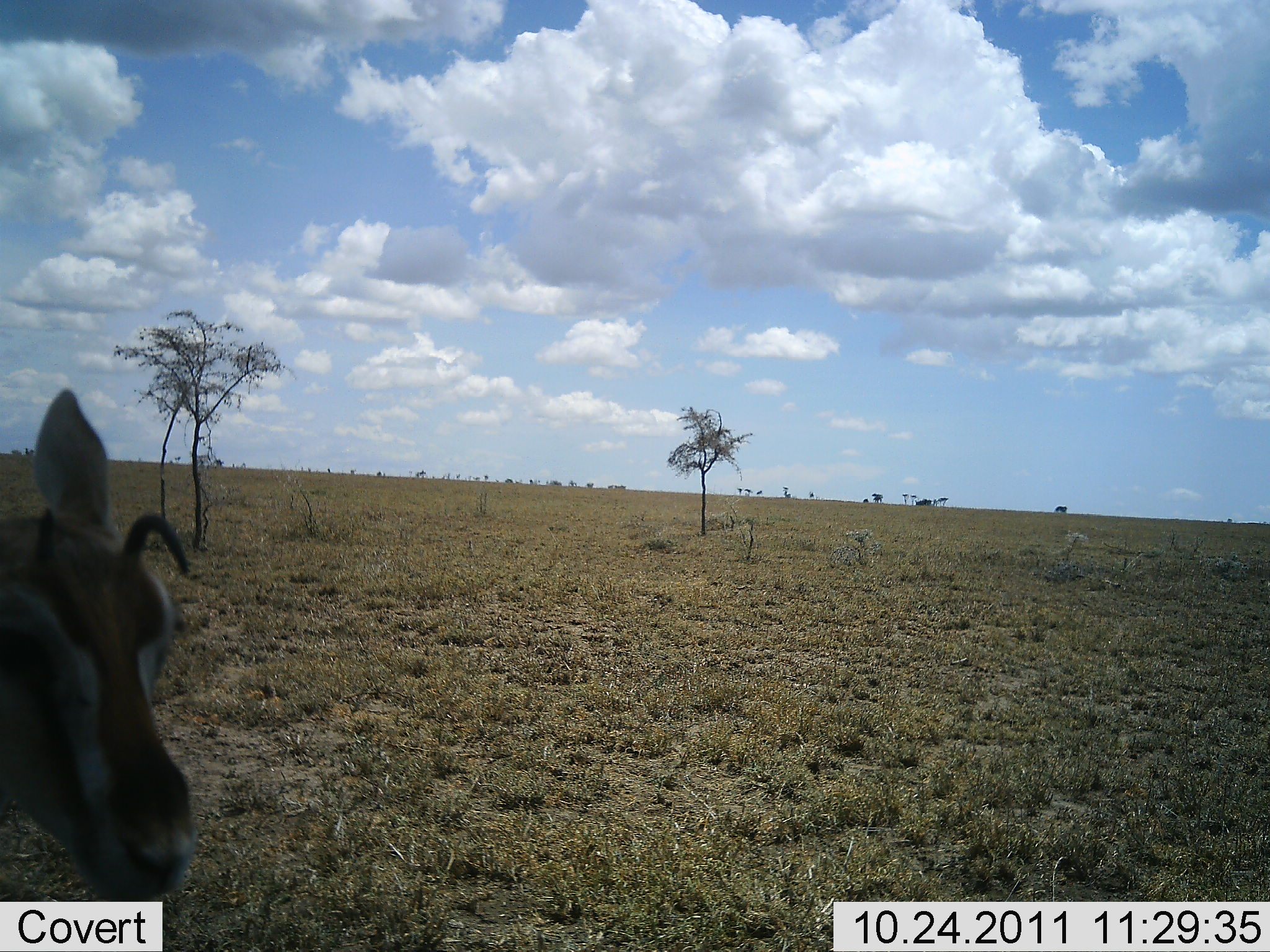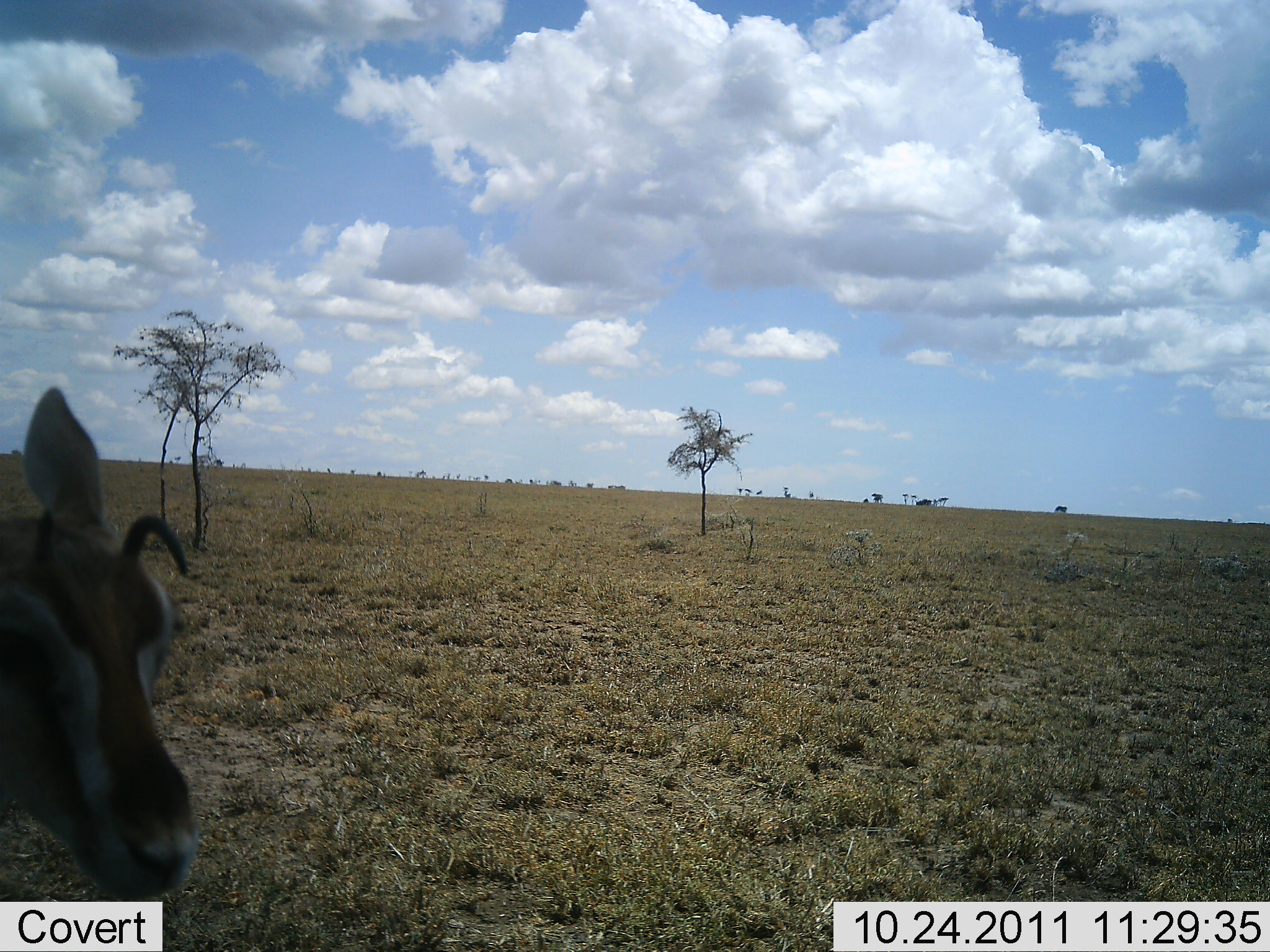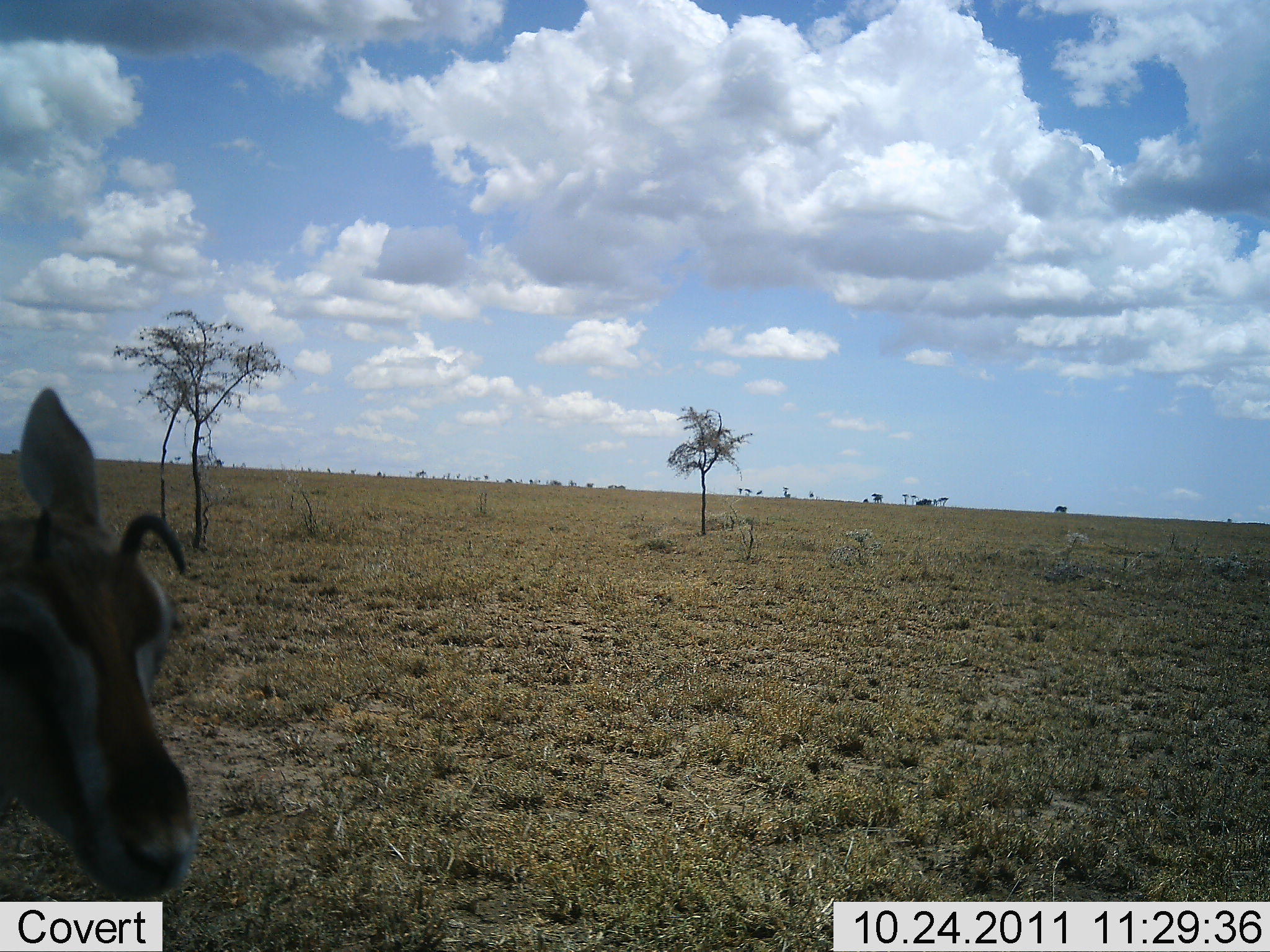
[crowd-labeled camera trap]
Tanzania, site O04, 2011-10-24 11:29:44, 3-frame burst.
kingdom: Animalia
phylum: Chordata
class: Mammalia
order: Artiodactyla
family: Bovidae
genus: Eudorcas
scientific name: Eudorcas thomsonii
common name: thomson's gazelle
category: gazellethomsons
Gazellethomsons (thomson's gazelle) (Eudorcas thomsonii), count 1. Behavior (volunteer vote fractions): standing 80%, resting 0%, moving 0%, interacting 10%. Young present (vote fraction): 10%. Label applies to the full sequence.